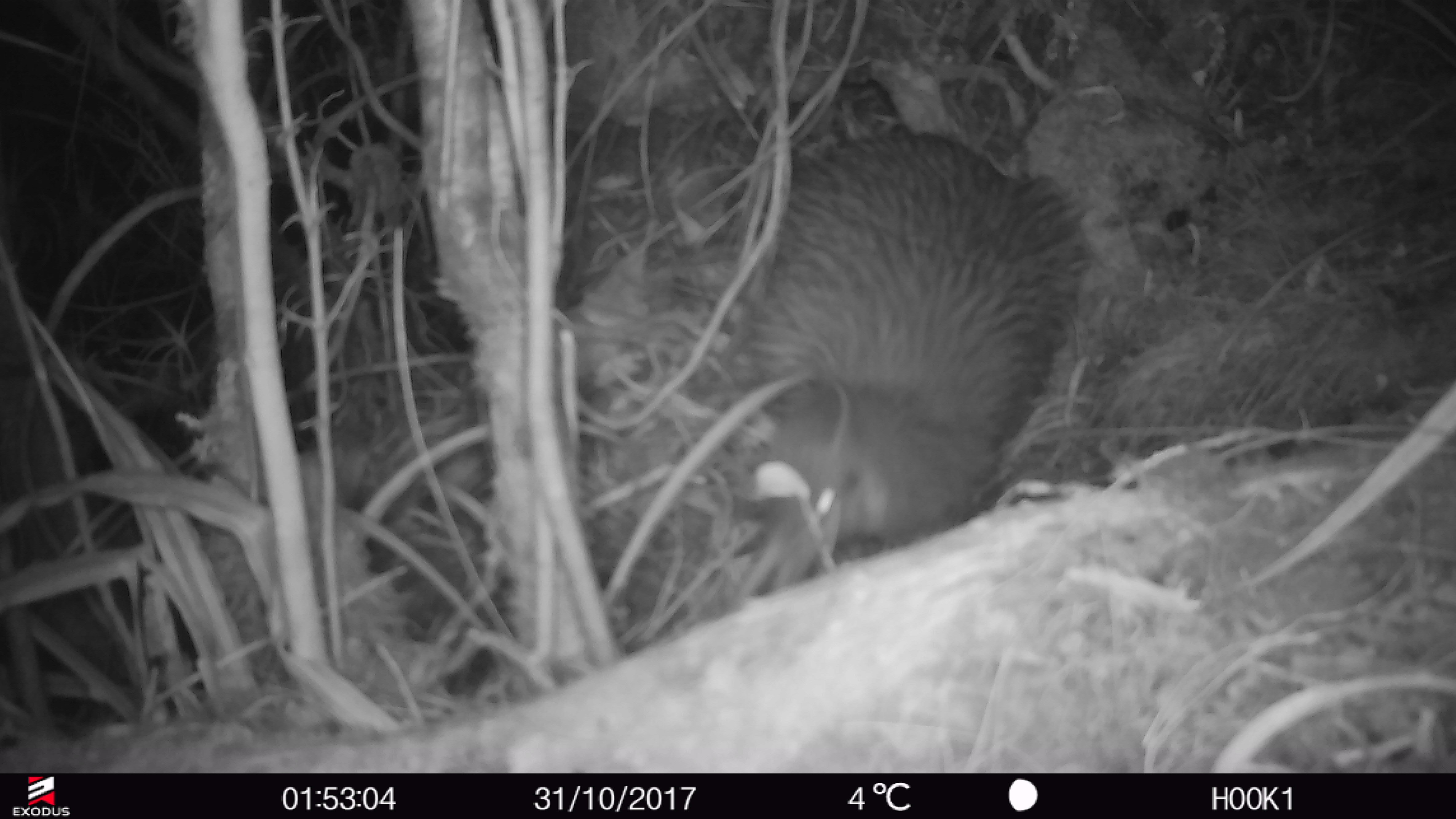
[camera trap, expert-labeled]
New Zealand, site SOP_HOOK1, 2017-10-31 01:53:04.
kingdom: Animalia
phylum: Chordata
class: Aves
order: Apterygiformes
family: Apterygidae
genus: Apteryx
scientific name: Apteryx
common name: kiwi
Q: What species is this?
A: Kiwi (Apteryx).